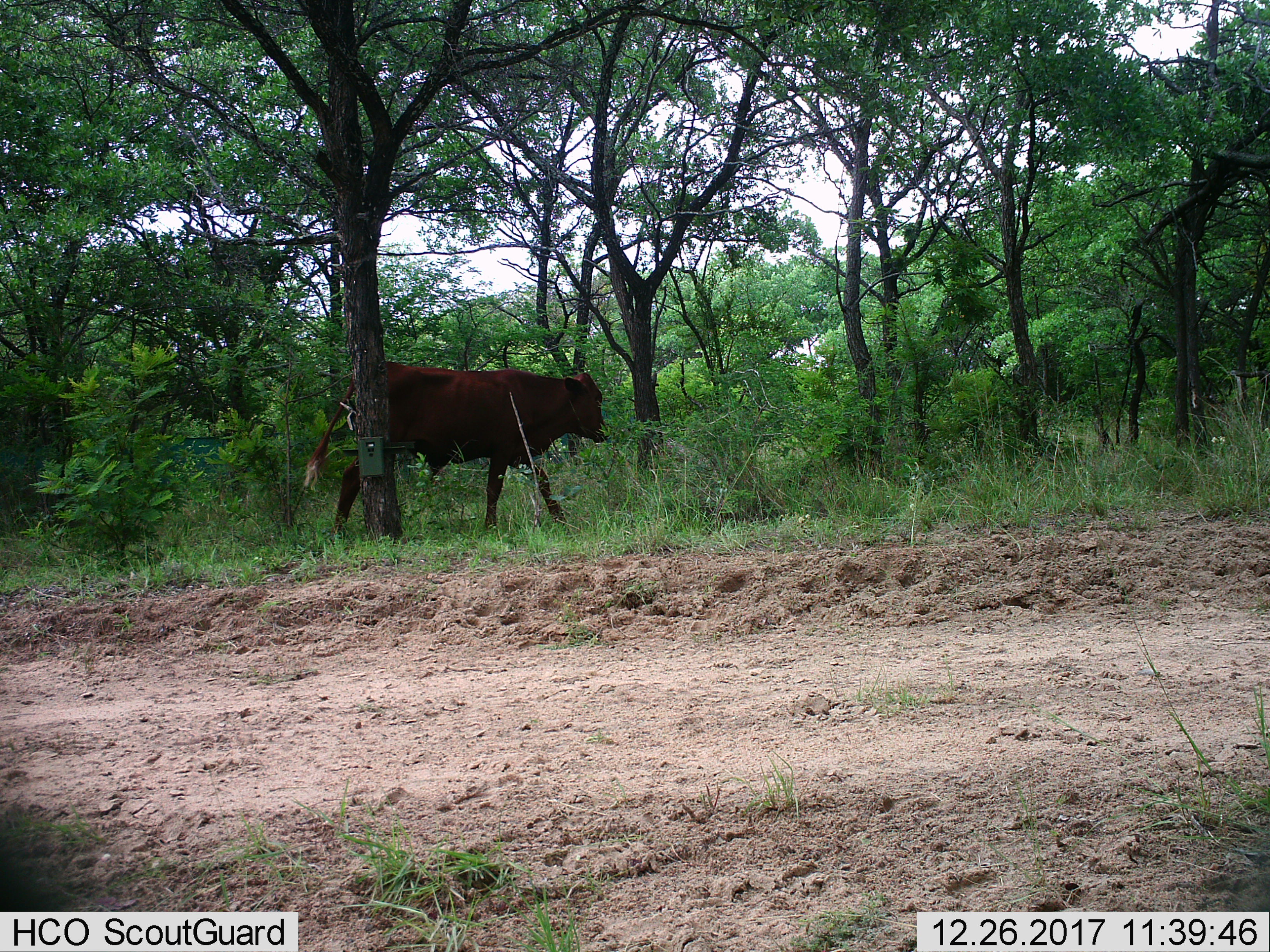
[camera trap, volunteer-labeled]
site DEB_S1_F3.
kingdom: Animalia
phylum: Chordata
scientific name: Vertebrata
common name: domestic animal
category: domesticanimal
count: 1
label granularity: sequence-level